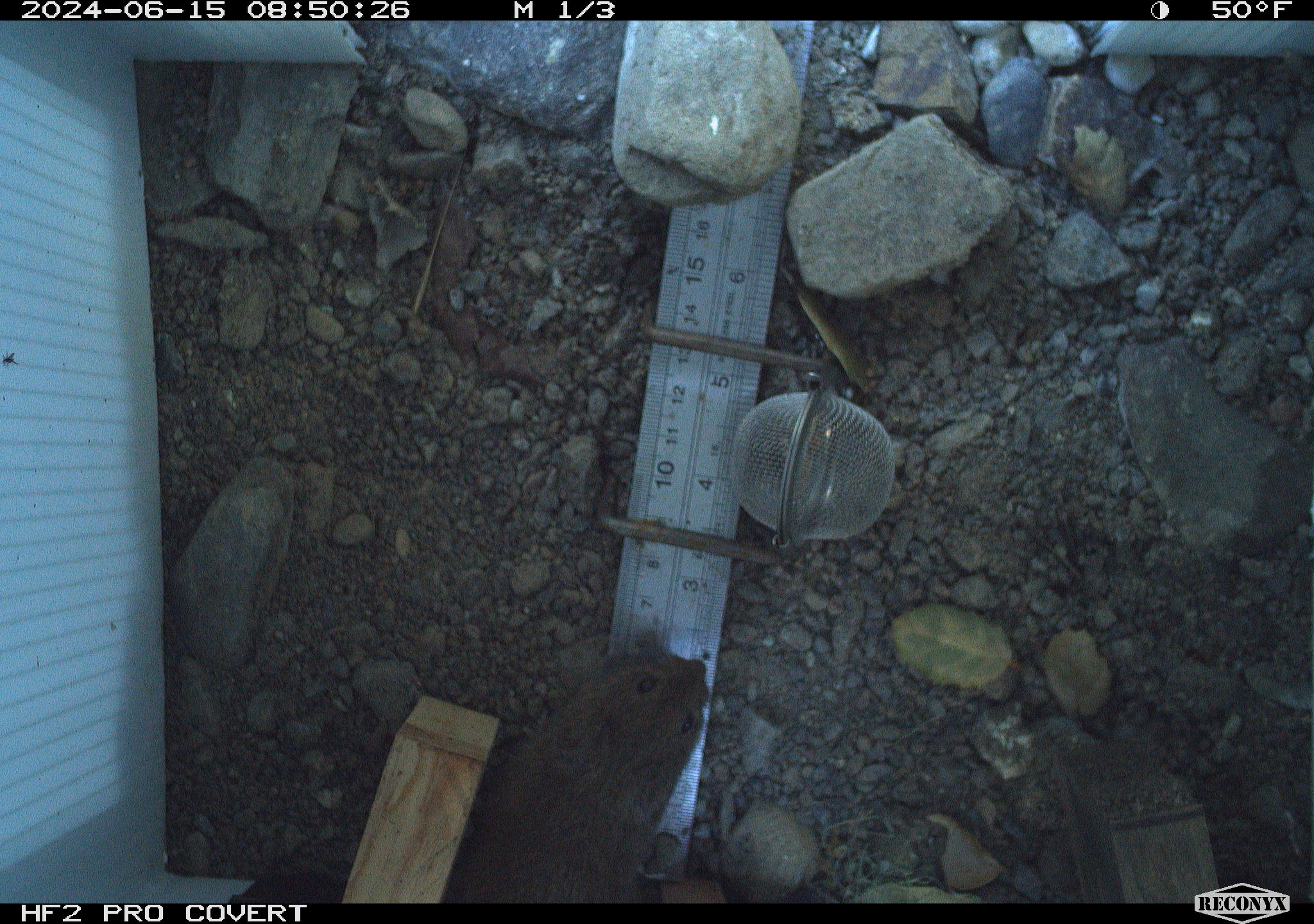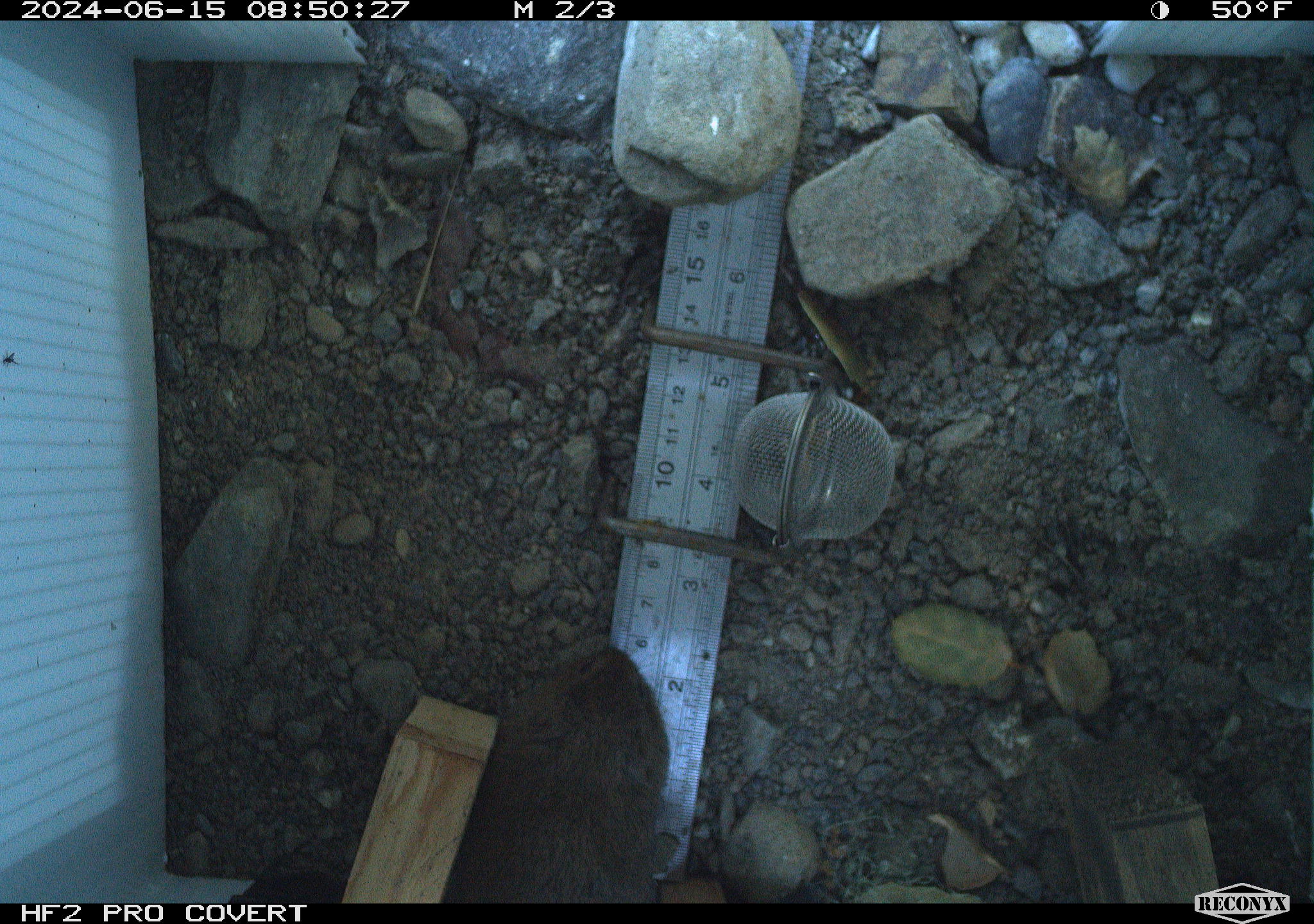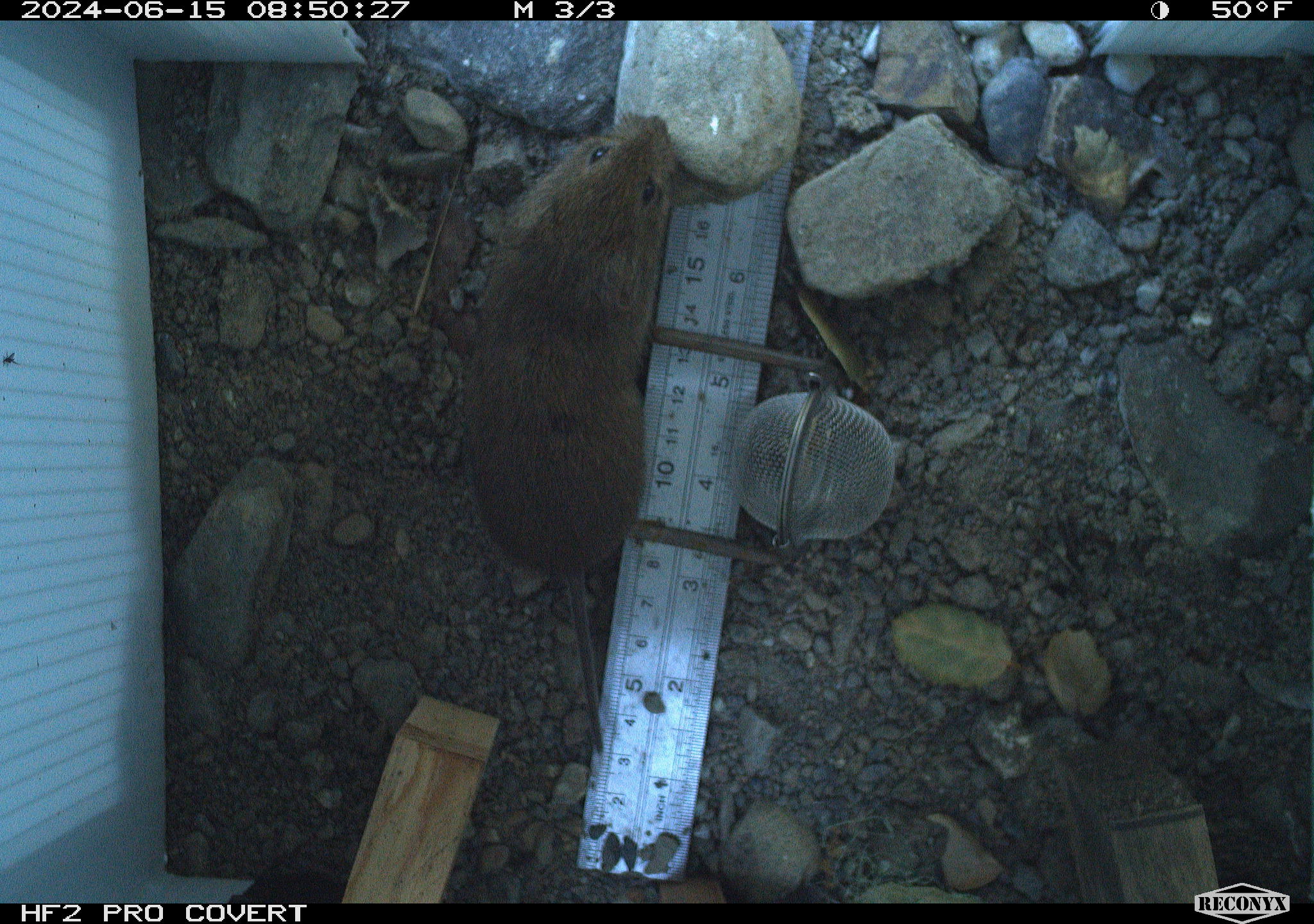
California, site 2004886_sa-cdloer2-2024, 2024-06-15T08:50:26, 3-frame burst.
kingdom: Animalia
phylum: Chordata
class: Mammalia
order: Rodentia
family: Cricetidae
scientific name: Arvicolinae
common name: voles, lemmings, and muskrats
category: arvicolinae subfamily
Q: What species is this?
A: Arvicolinae subfamily (voles, lemmings, and muskrats) (Arvicolinae).